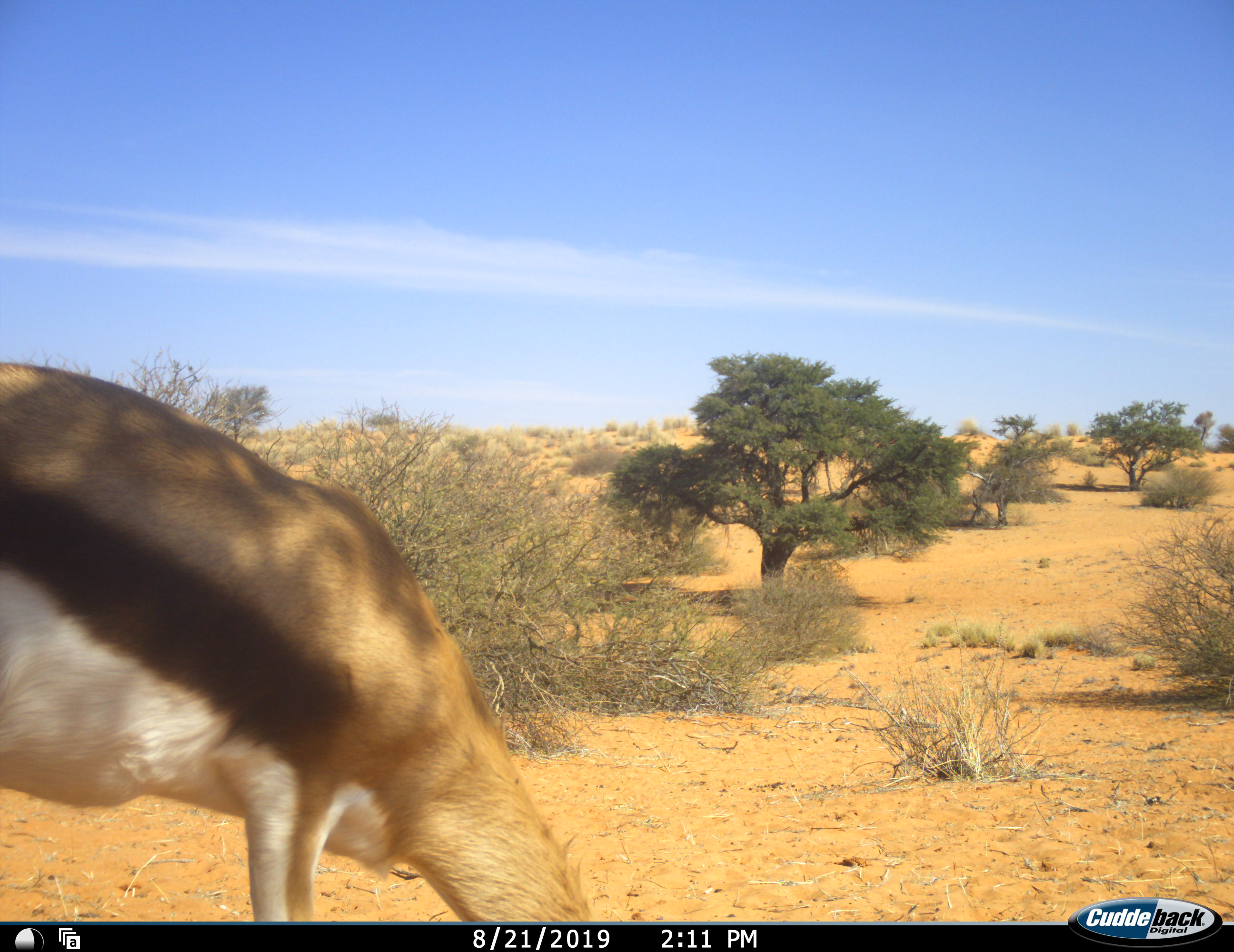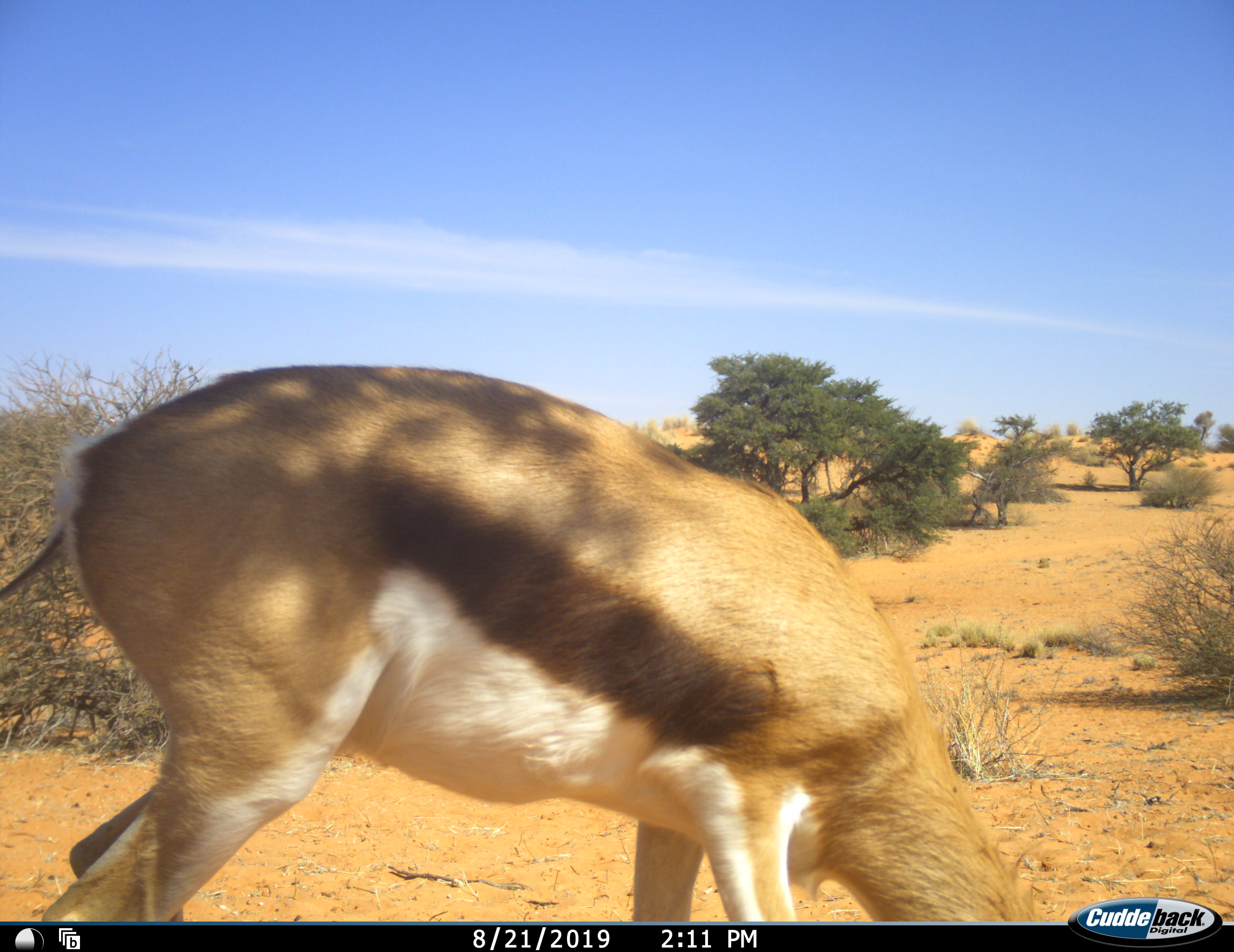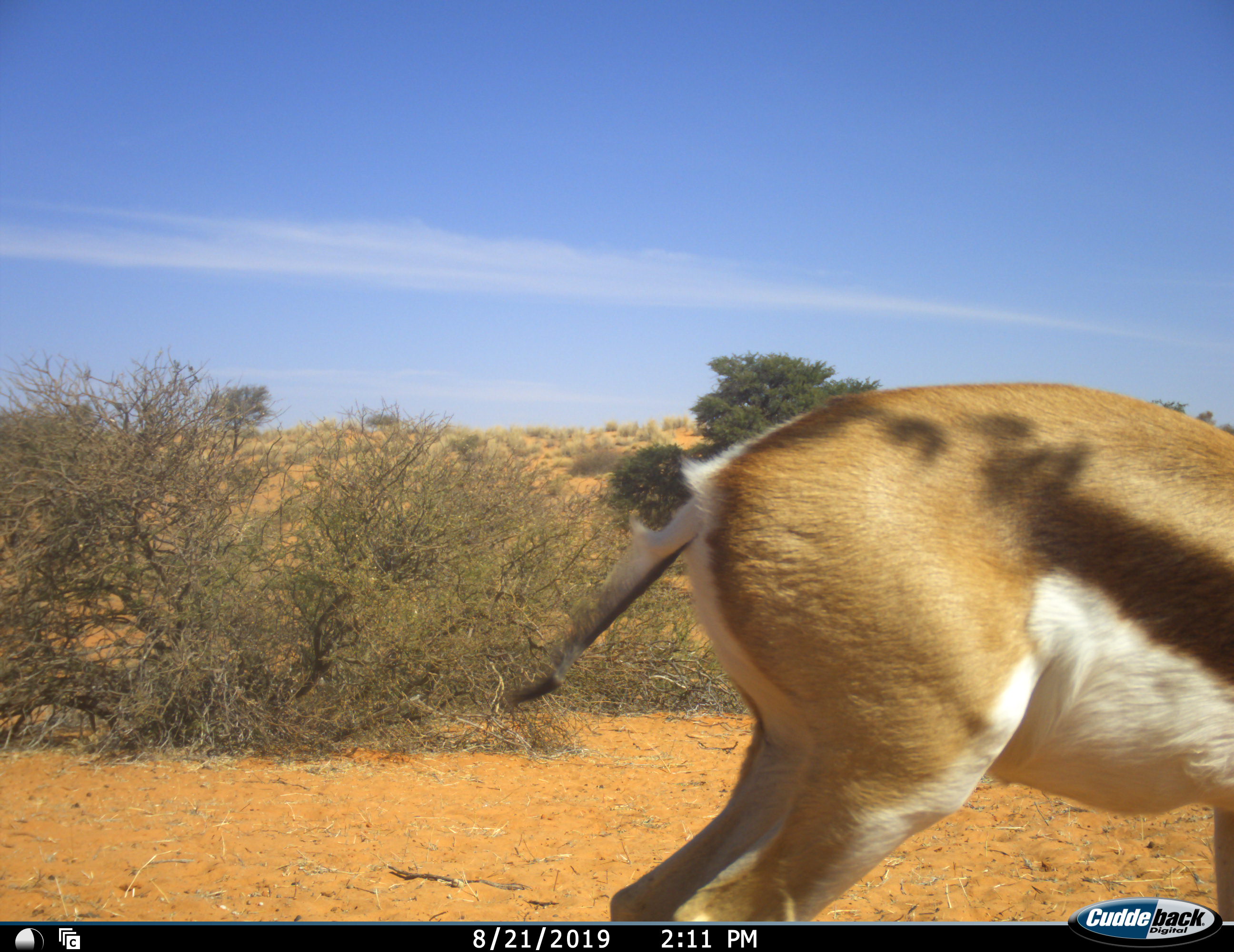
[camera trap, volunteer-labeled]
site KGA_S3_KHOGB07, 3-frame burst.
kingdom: Animalia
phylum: Chordata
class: Mammalia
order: Artiodactyla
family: Bovidae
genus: Antidorcas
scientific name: Antidorcas marsupialis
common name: springbok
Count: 1.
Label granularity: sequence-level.